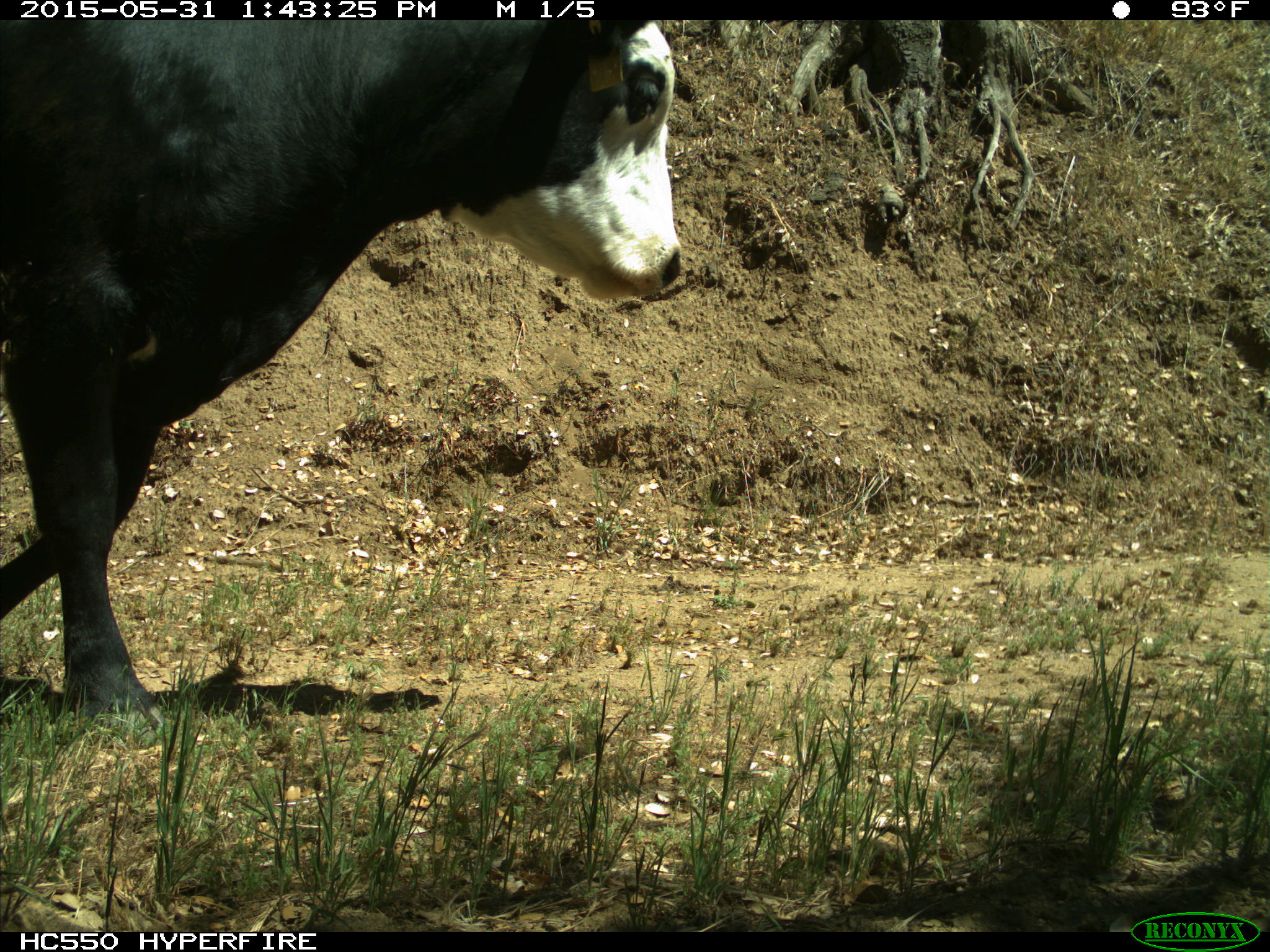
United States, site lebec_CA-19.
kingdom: Animalia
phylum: Chordata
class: Mammalia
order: Artiodactyla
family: Bovidae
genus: Bos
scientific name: Bos taurus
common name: domestic cow